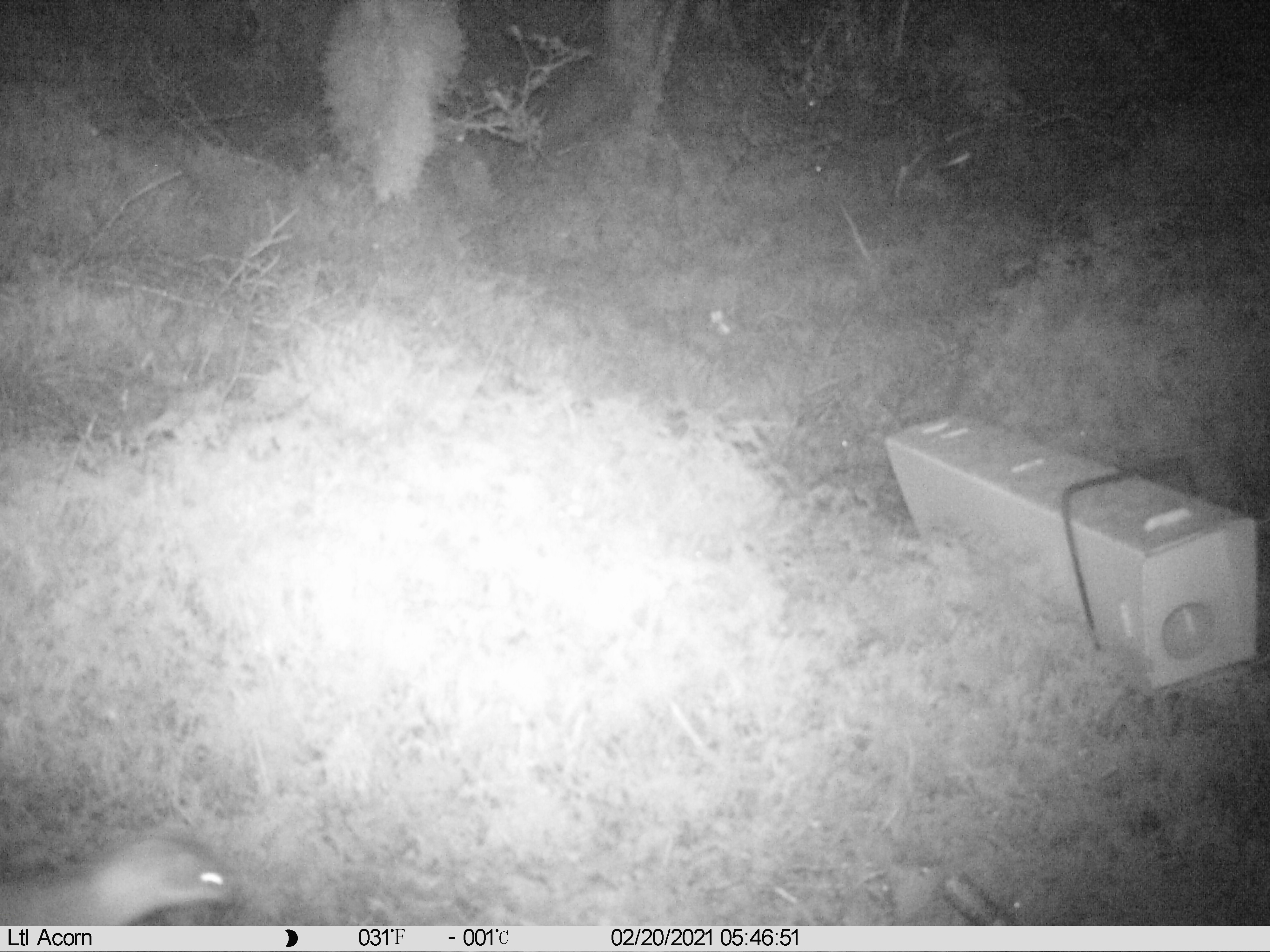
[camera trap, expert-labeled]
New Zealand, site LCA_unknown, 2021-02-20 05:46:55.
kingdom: Animalia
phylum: Chordata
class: Mammalia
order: Carnivora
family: Mustelidae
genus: Mustela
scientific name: Mustela erminea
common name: stoat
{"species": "stoat (Mustela erminea)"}